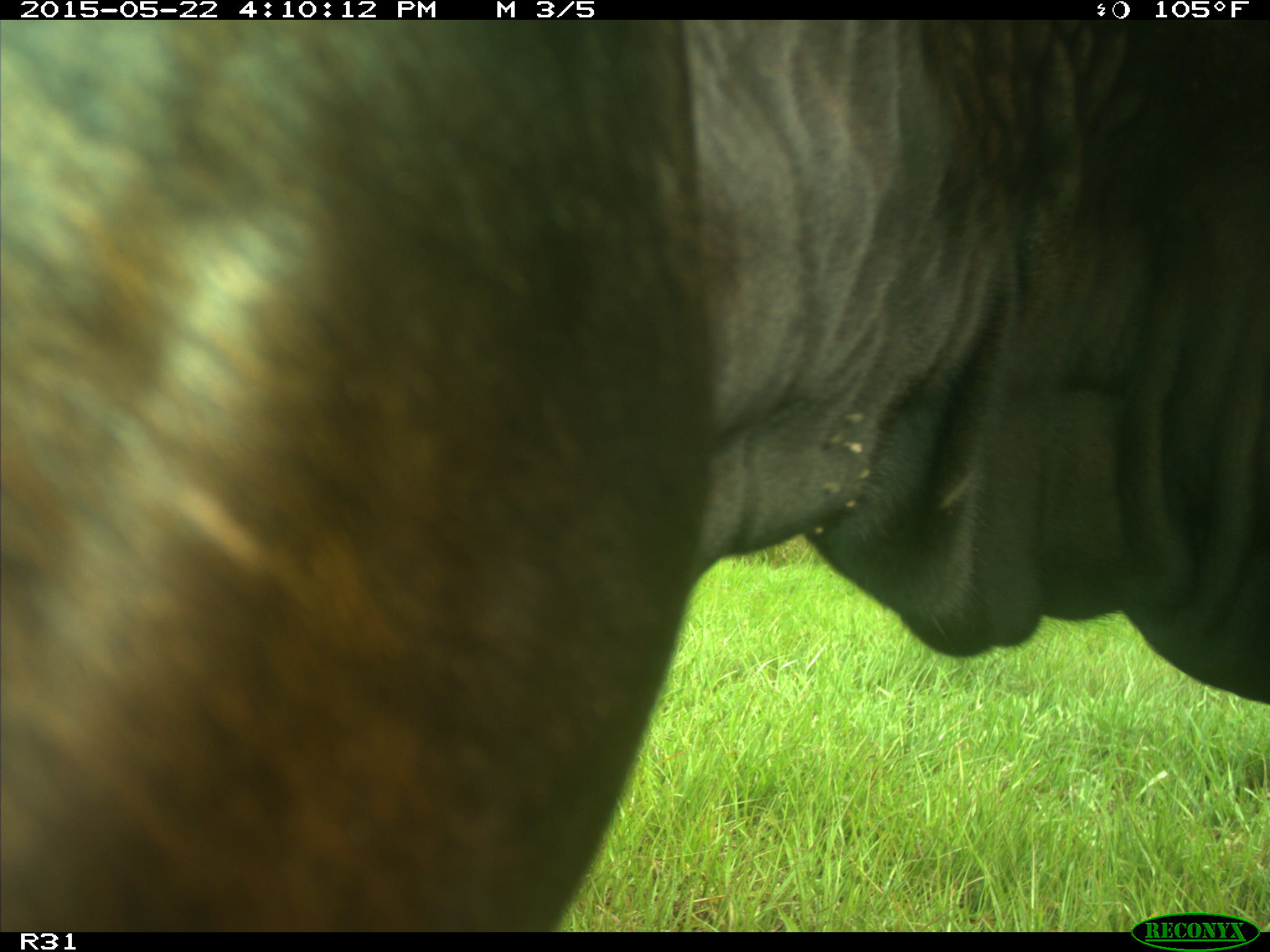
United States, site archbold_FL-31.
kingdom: Animalia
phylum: Chordata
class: Mammalia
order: Artiodactyla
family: Bovidae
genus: Bos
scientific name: Bos taurus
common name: domestic cow